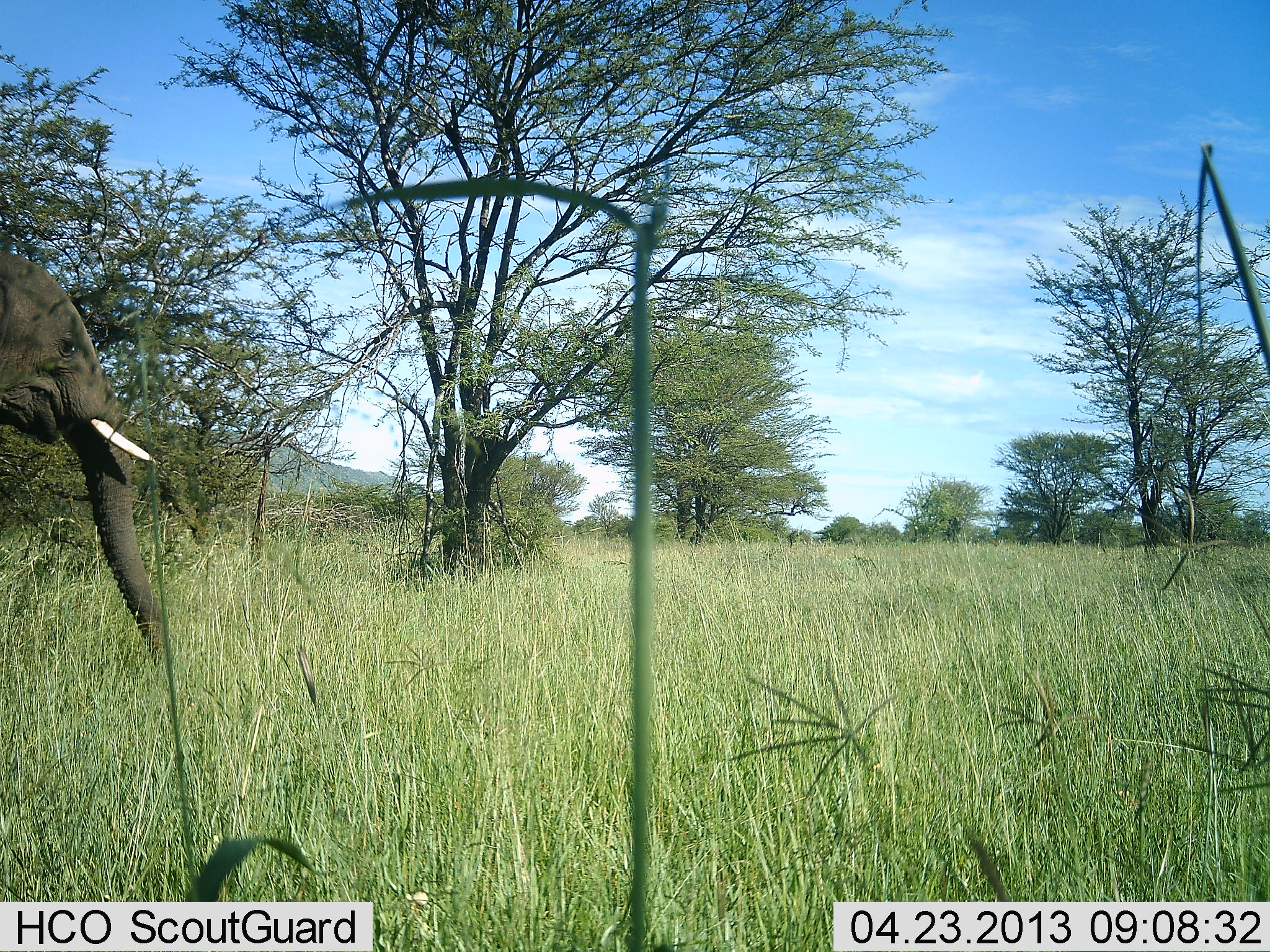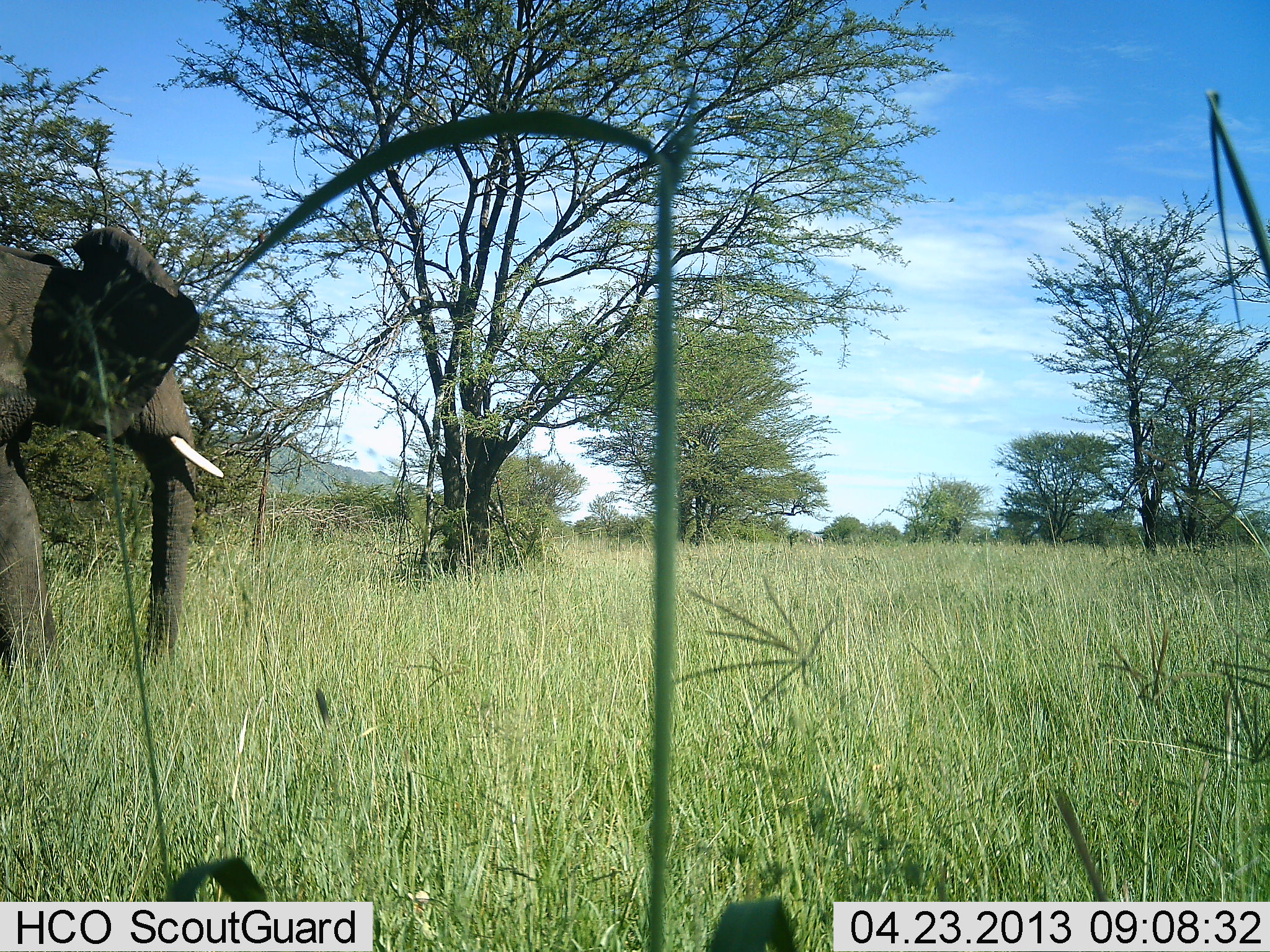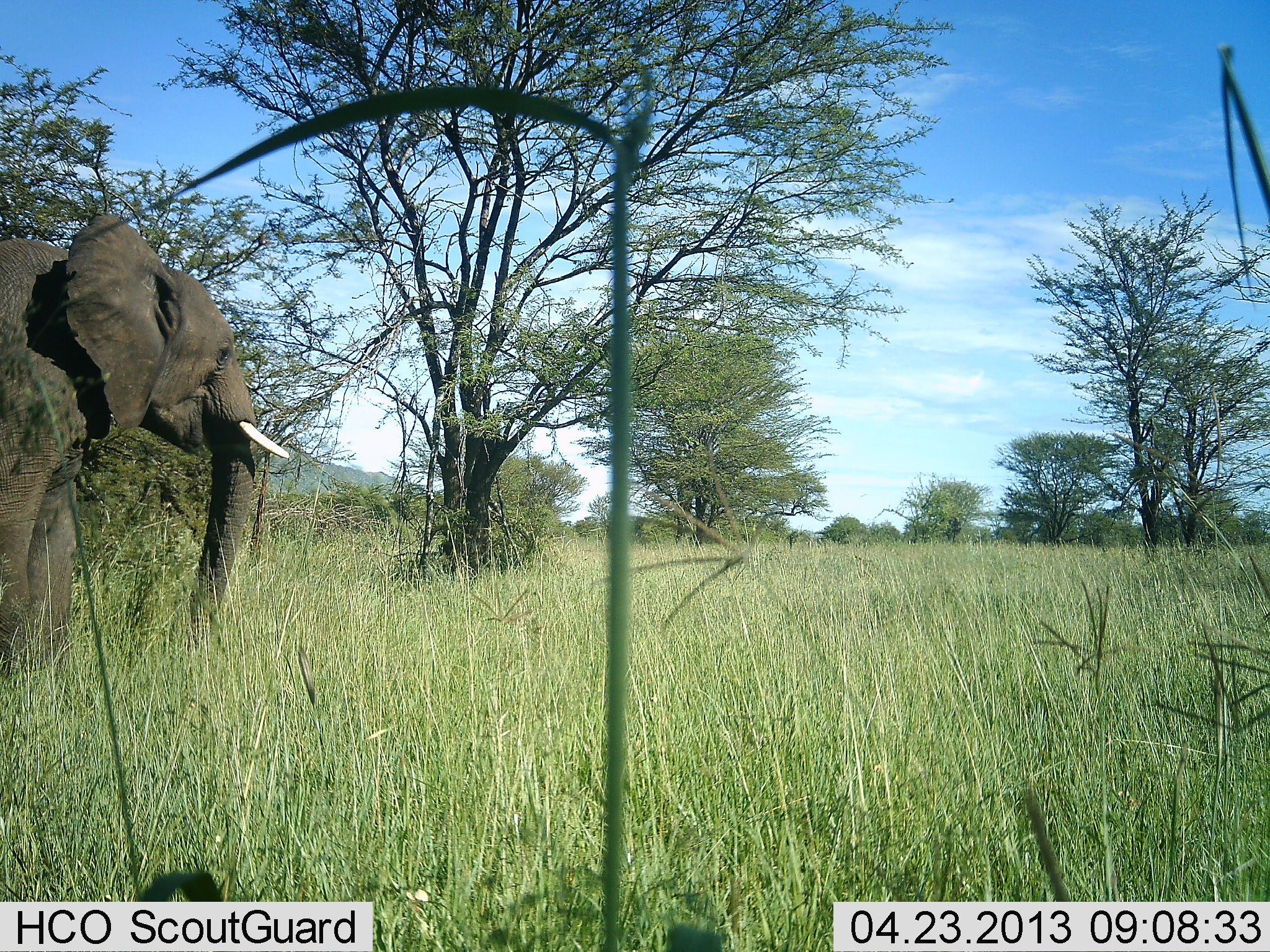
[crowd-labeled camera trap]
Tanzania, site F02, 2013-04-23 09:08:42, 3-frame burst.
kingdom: Animalia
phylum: Chordata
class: Mammalia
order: Proboscidea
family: Elephantidae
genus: Loxodonta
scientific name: Loxodonta africana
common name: african bush elephant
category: elephant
Elephant (african bush elephant) (Loxodonta africana), count 1. Behavior (volunteer vote fractions): standing 10%, resting 0%, moving 100%, interacting 0%. Young present (vote fraction): 0%. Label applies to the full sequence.